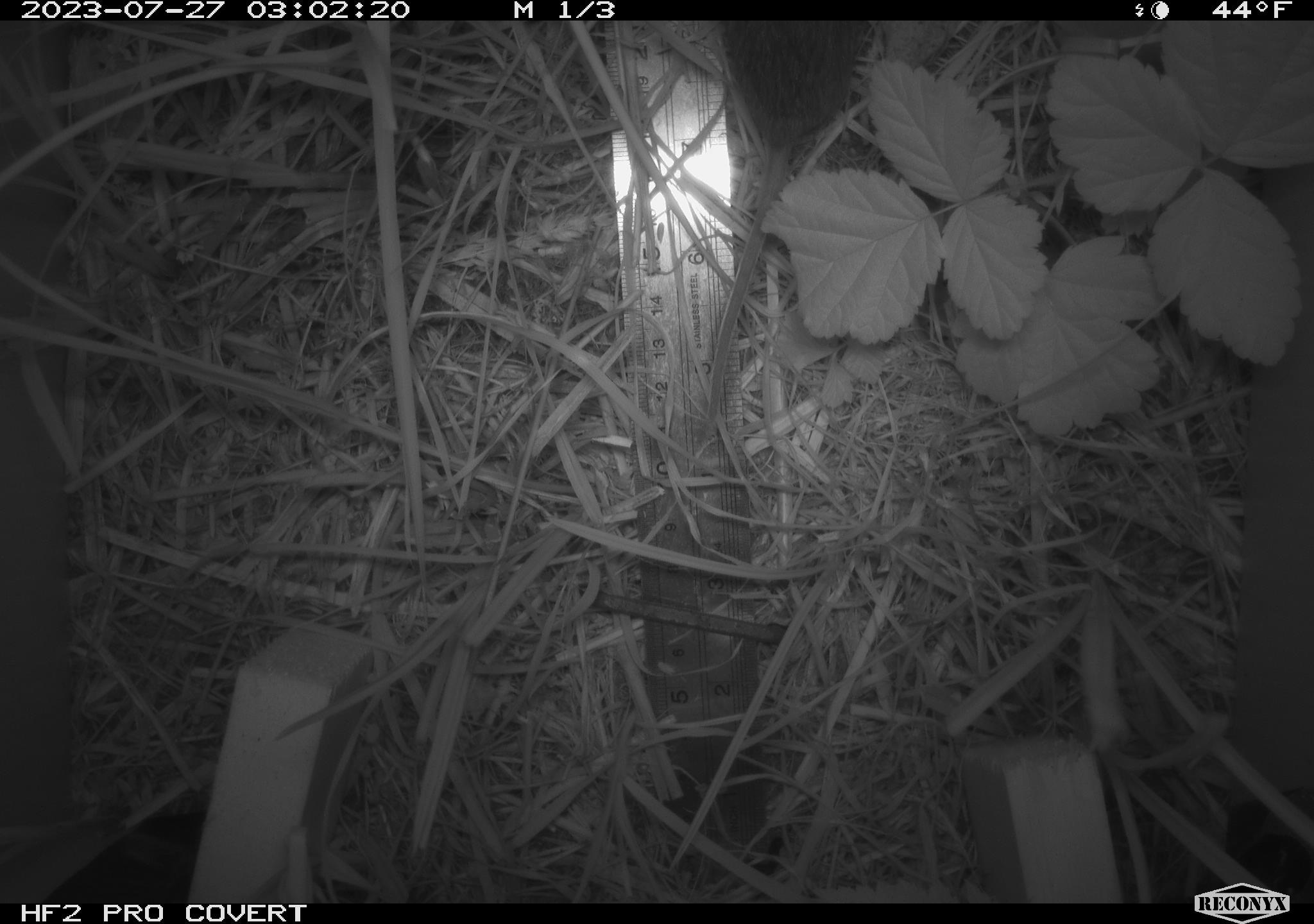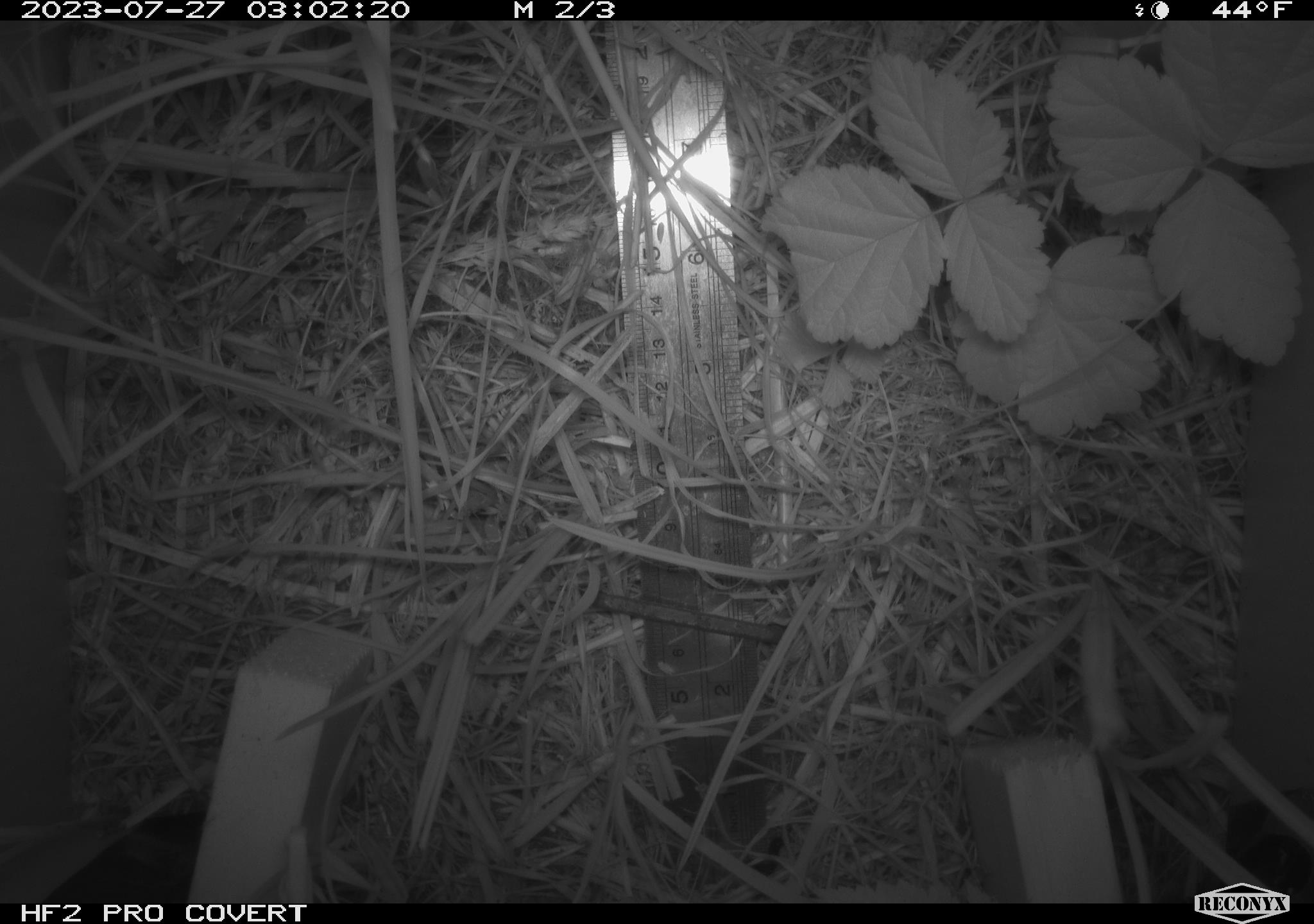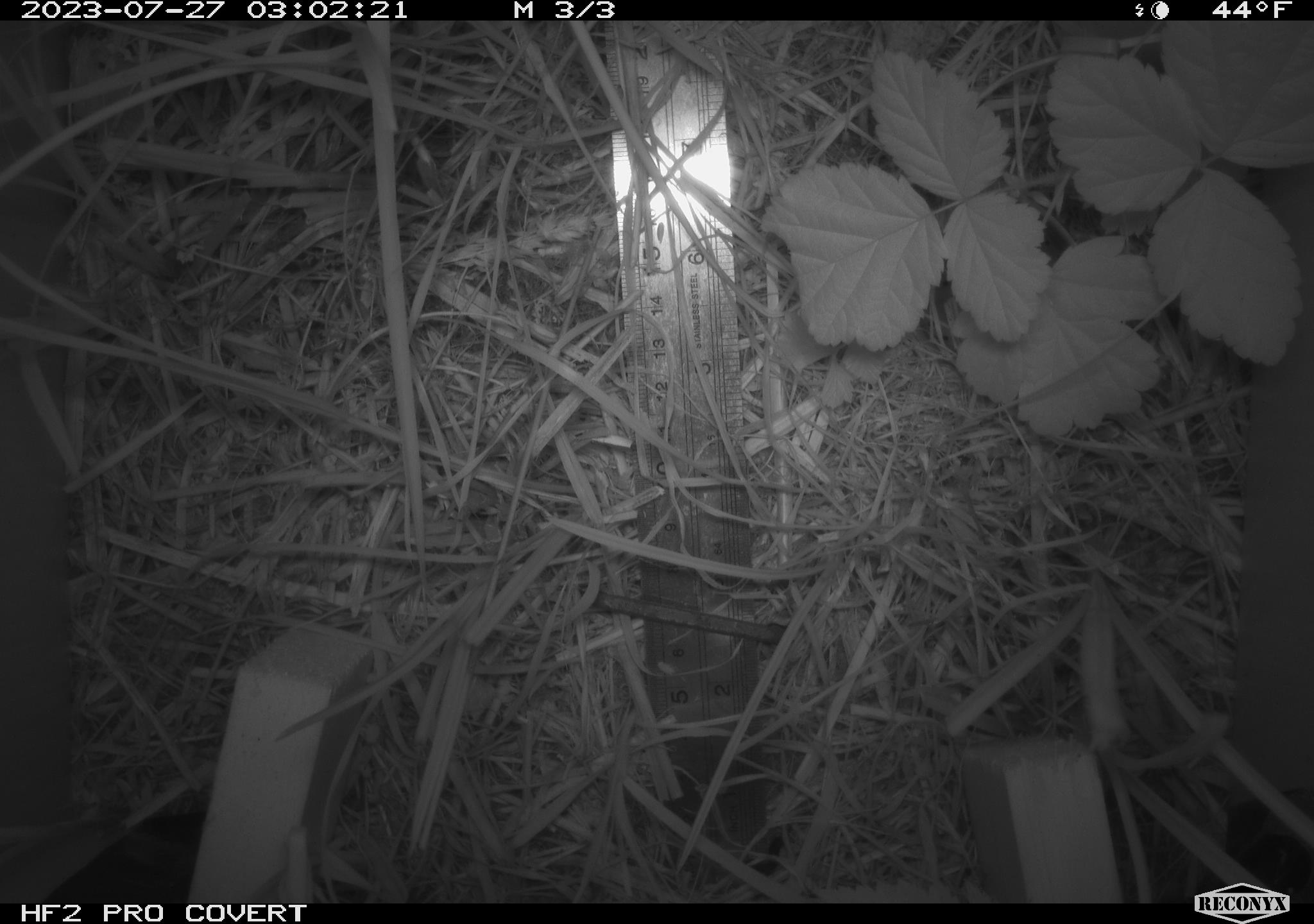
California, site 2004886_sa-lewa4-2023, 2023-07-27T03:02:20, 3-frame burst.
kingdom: Animalia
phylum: Chordata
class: Mammalia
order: Rodentia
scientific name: Rodentia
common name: mouse species